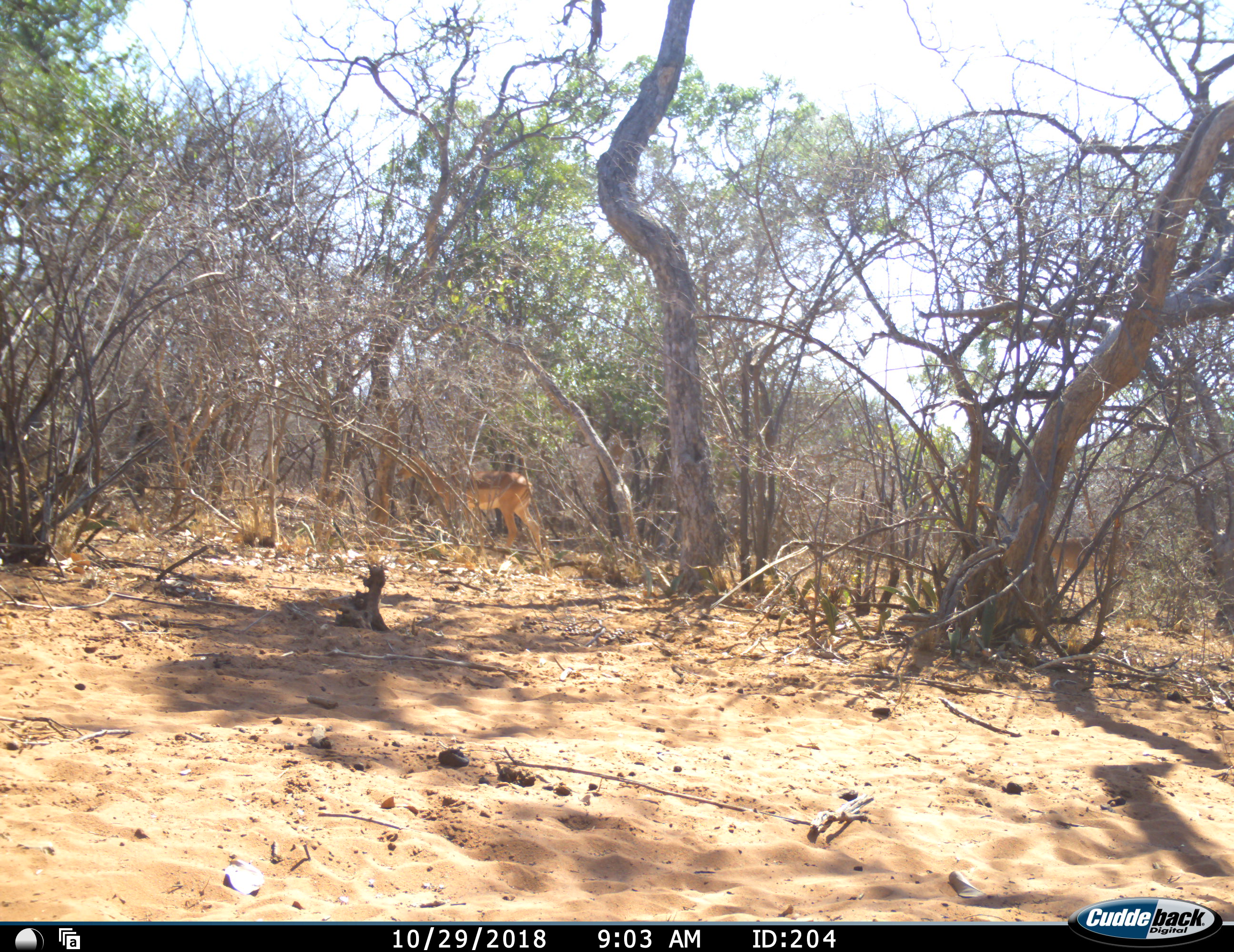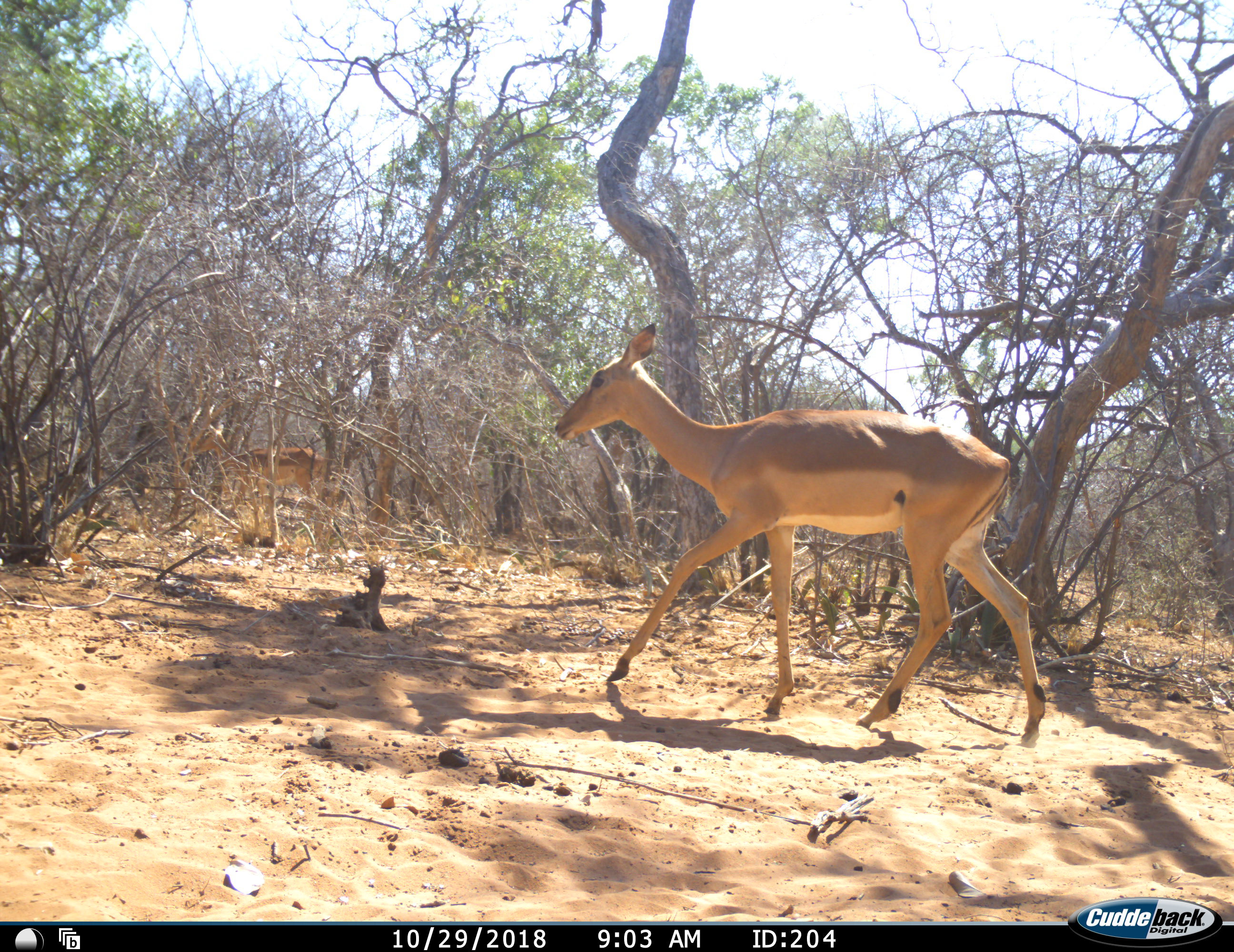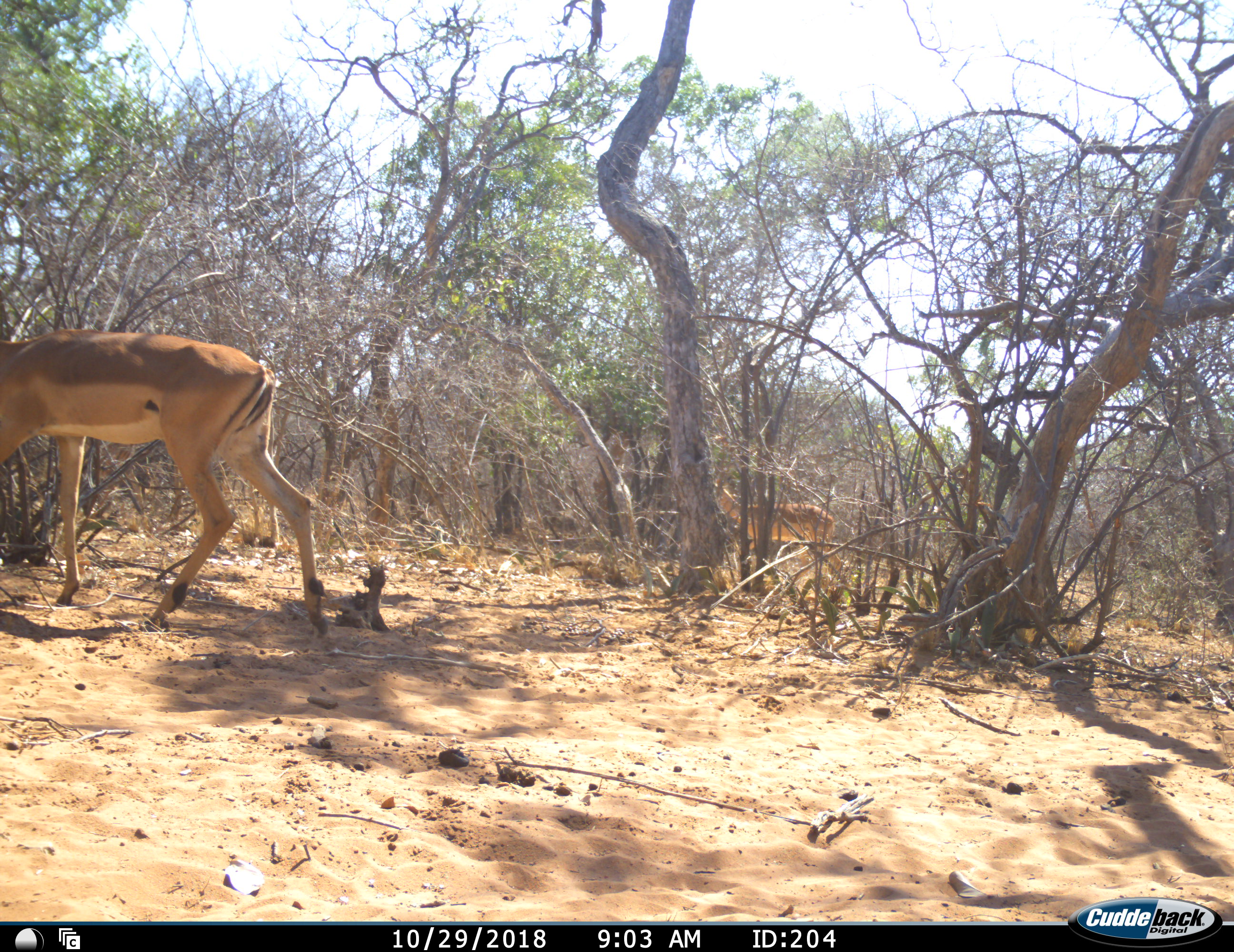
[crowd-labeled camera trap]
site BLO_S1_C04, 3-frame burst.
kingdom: Animalia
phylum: Chordata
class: Mammalia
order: Artiodactyla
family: Bovidae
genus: Aepyceros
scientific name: Aepyceros melampus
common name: impala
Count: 3.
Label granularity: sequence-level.